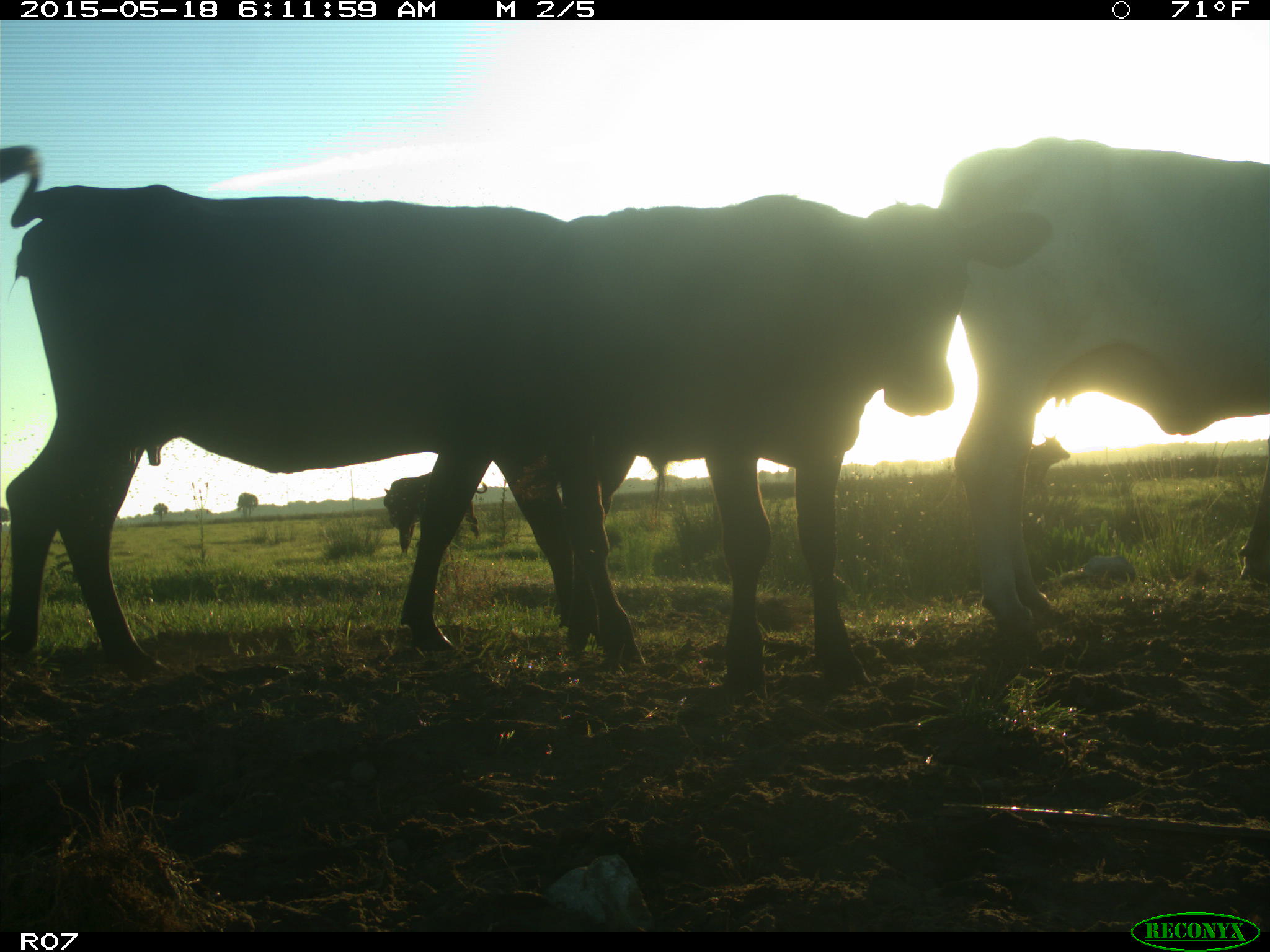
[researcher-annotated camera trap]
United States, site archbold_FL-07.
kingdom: Animalia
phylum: Chordata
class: Mammalia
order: Artiodactyla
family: Bovidae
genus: Bos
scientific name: Bos taurus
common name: domestic cow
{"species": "Bos taurus (domestic cow)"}